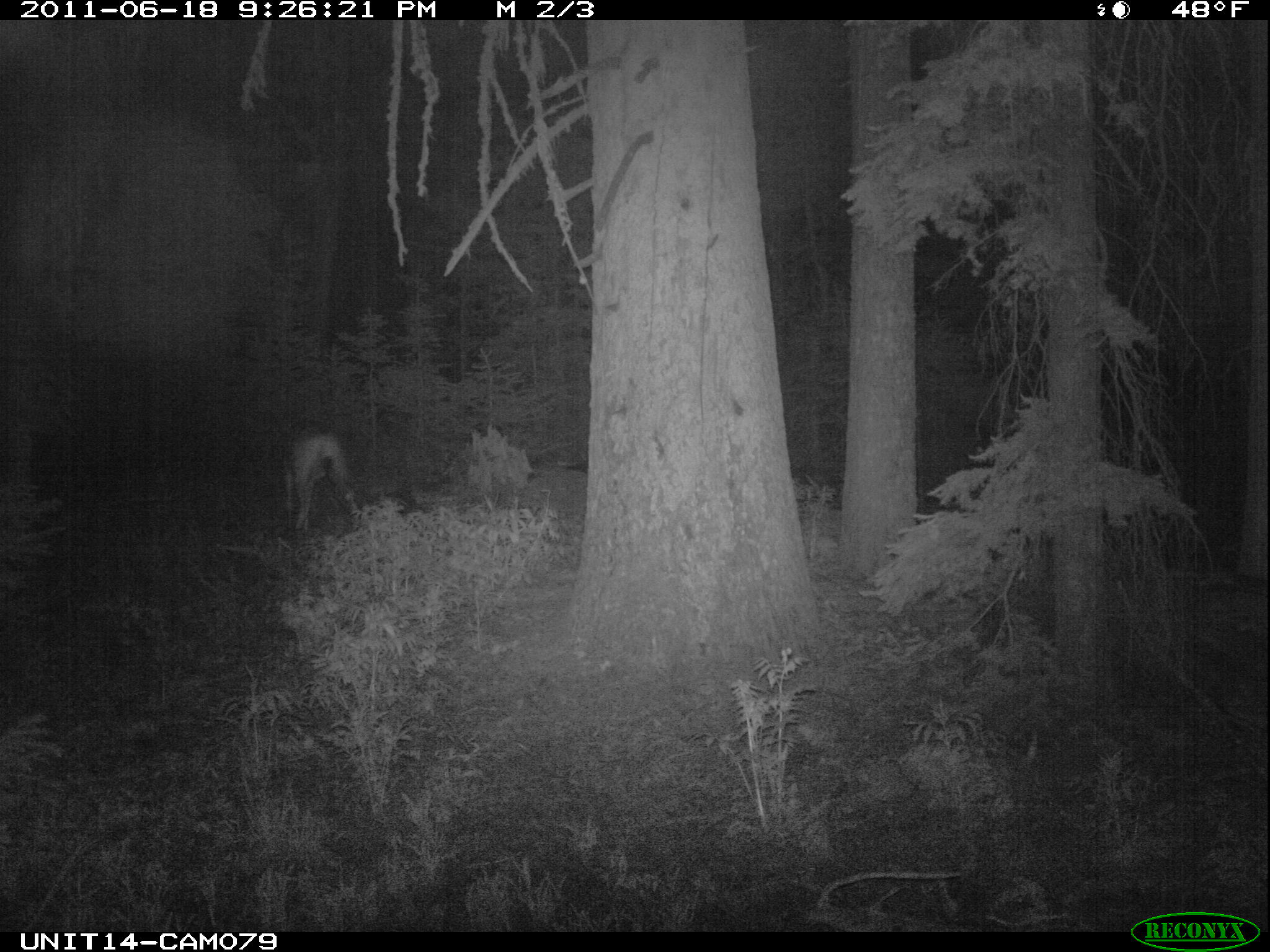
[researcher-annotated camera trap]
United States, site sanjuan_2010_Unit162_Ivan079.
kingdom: Animalia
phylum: Chordata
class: Mammalia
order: Artiodactyla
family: Cervidae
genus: Odocoileus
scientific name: Odocoileus hemionus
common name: mule deer